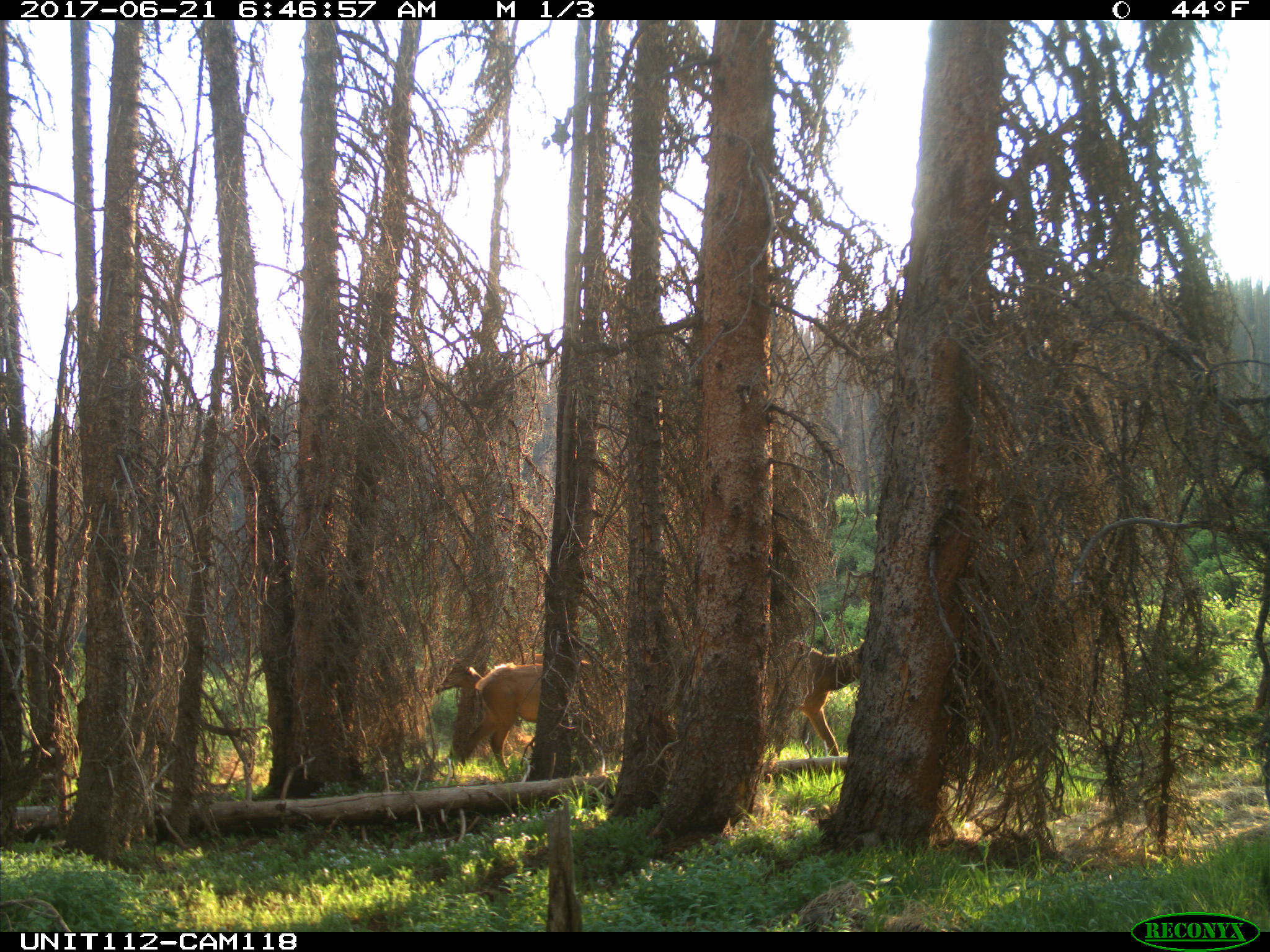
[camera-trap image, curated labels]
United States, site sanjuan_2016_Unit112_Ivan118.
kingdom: Animalia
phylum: Chordata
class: Mammalia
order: Artiodactyla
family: Cervidae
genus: Cervus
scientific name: Cervus elaphus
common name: red deer